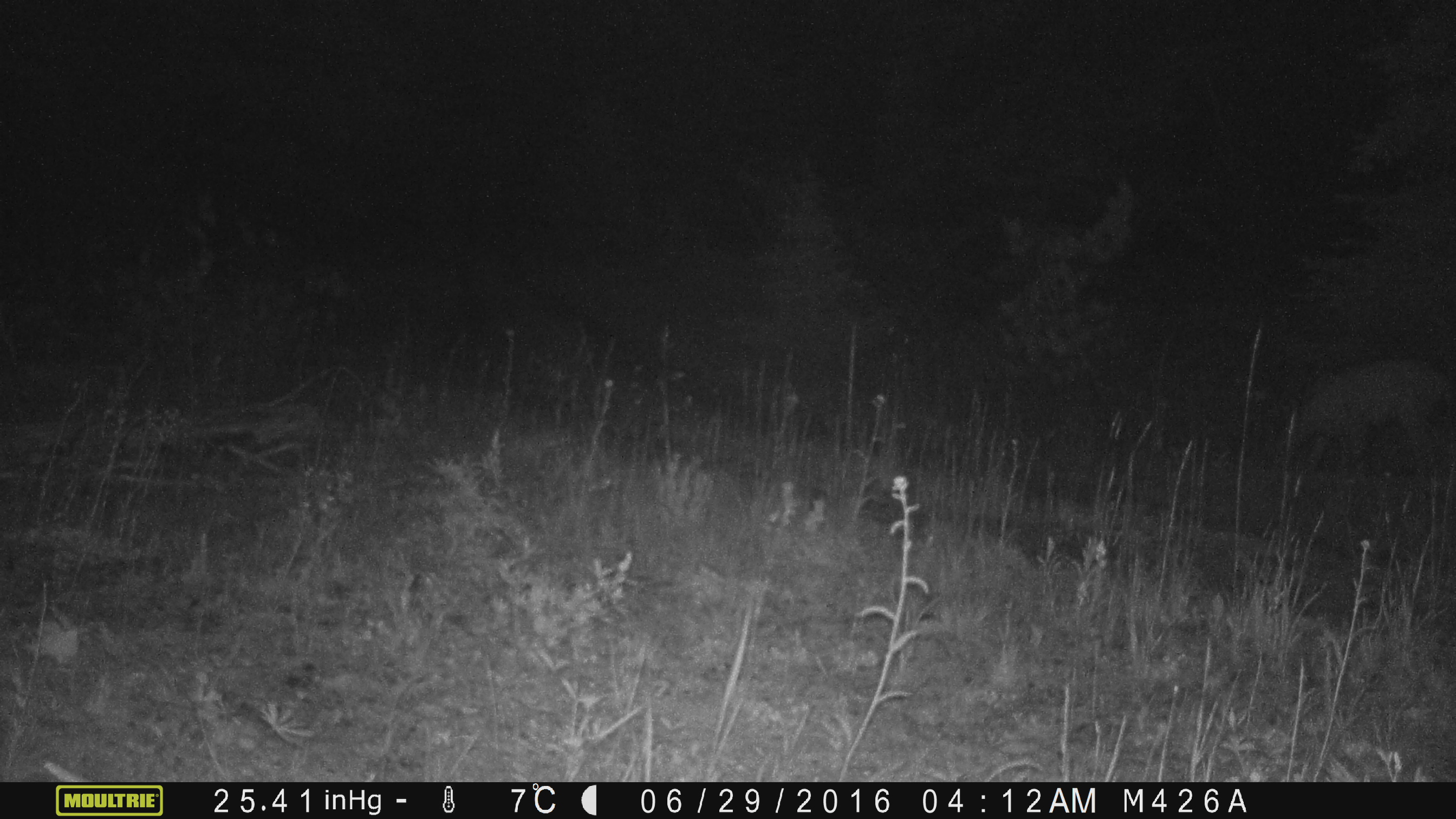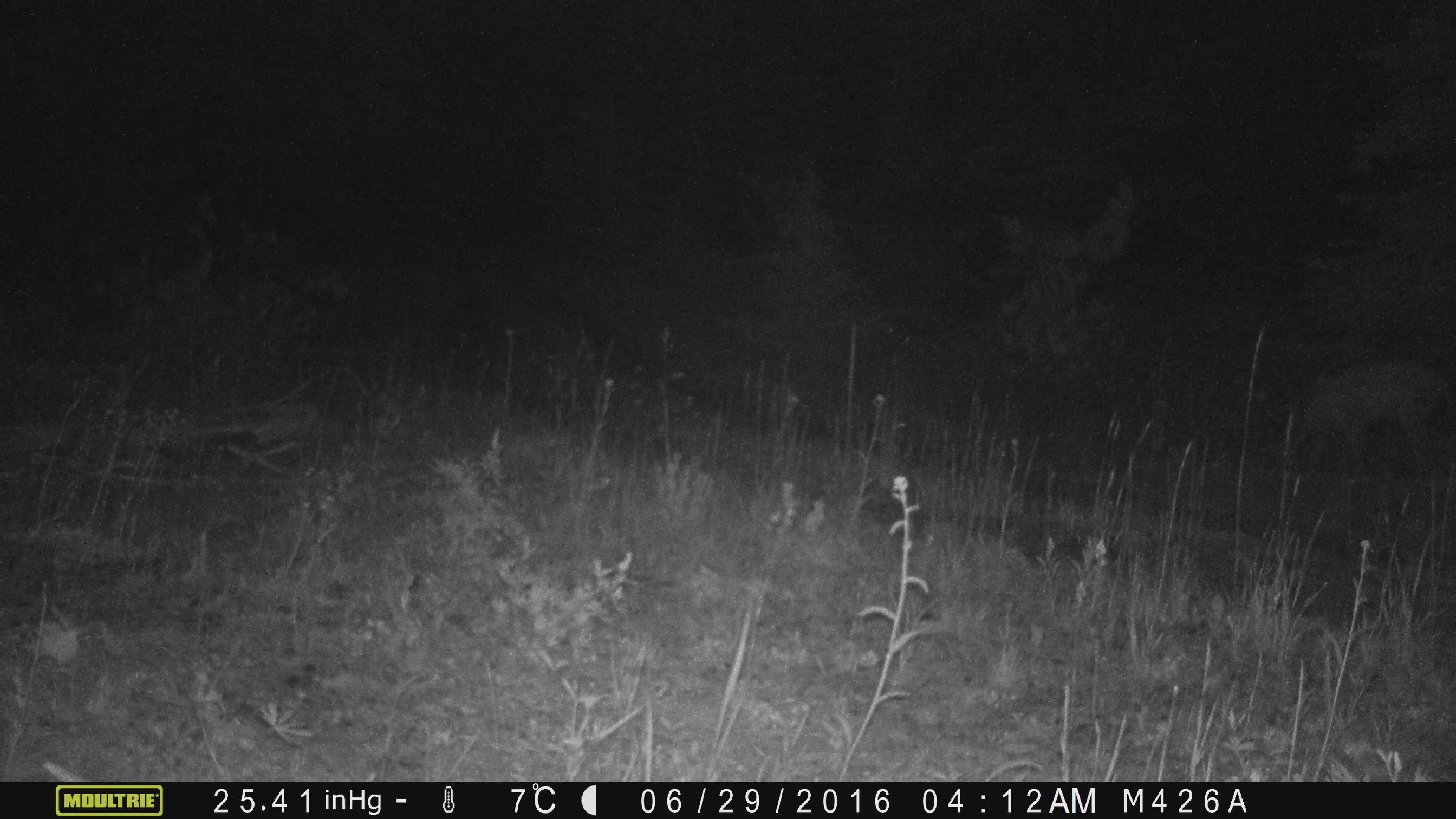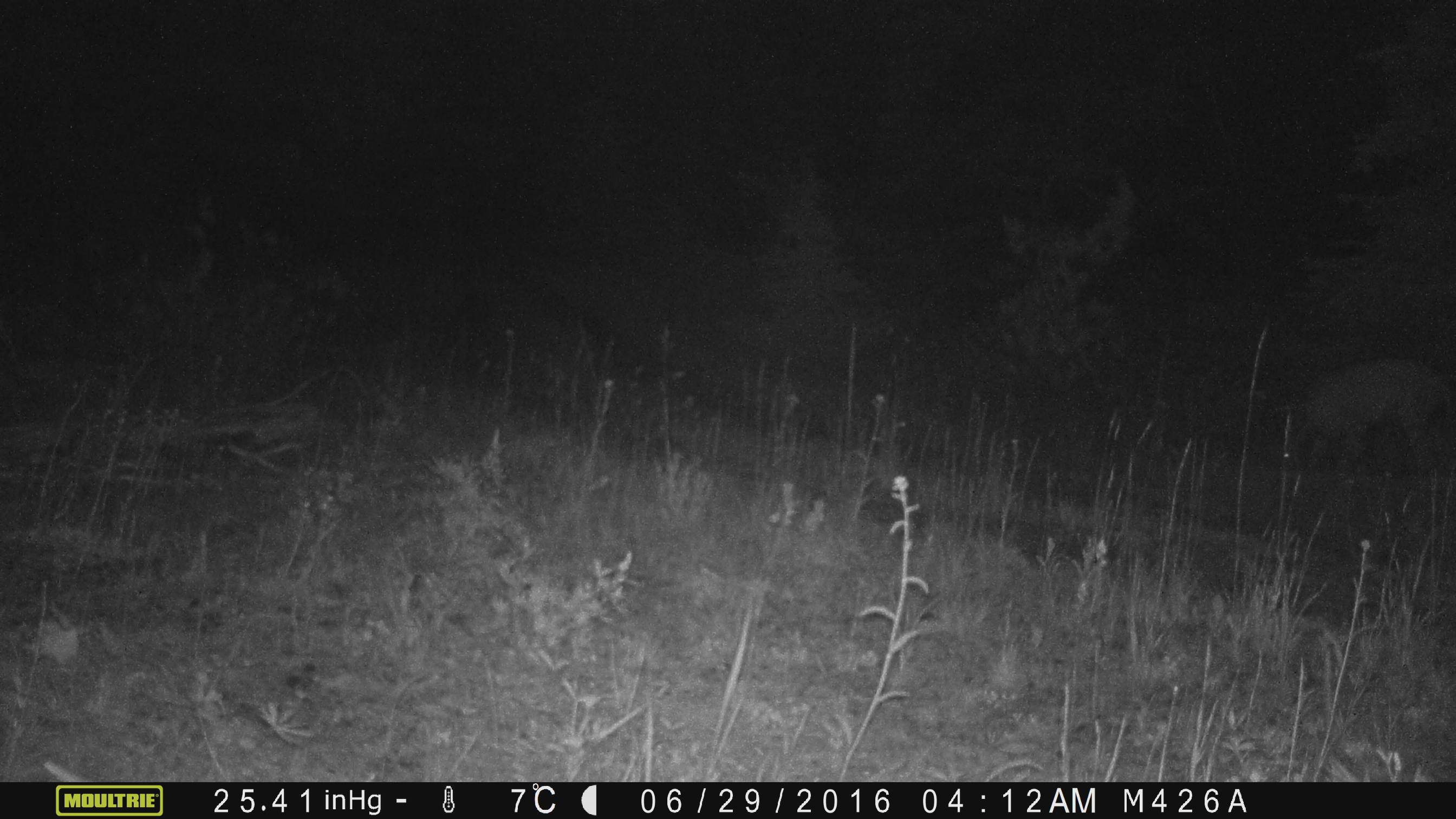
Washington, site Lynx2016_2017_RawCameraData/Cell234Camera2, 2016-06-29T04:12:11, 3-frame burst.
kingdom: Animalia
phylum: Chordata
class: Mammalia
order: Artiodactyla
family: Cervidae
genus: Odocoileus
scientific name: Odocoileus hemionus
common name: mule deer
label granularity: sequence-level